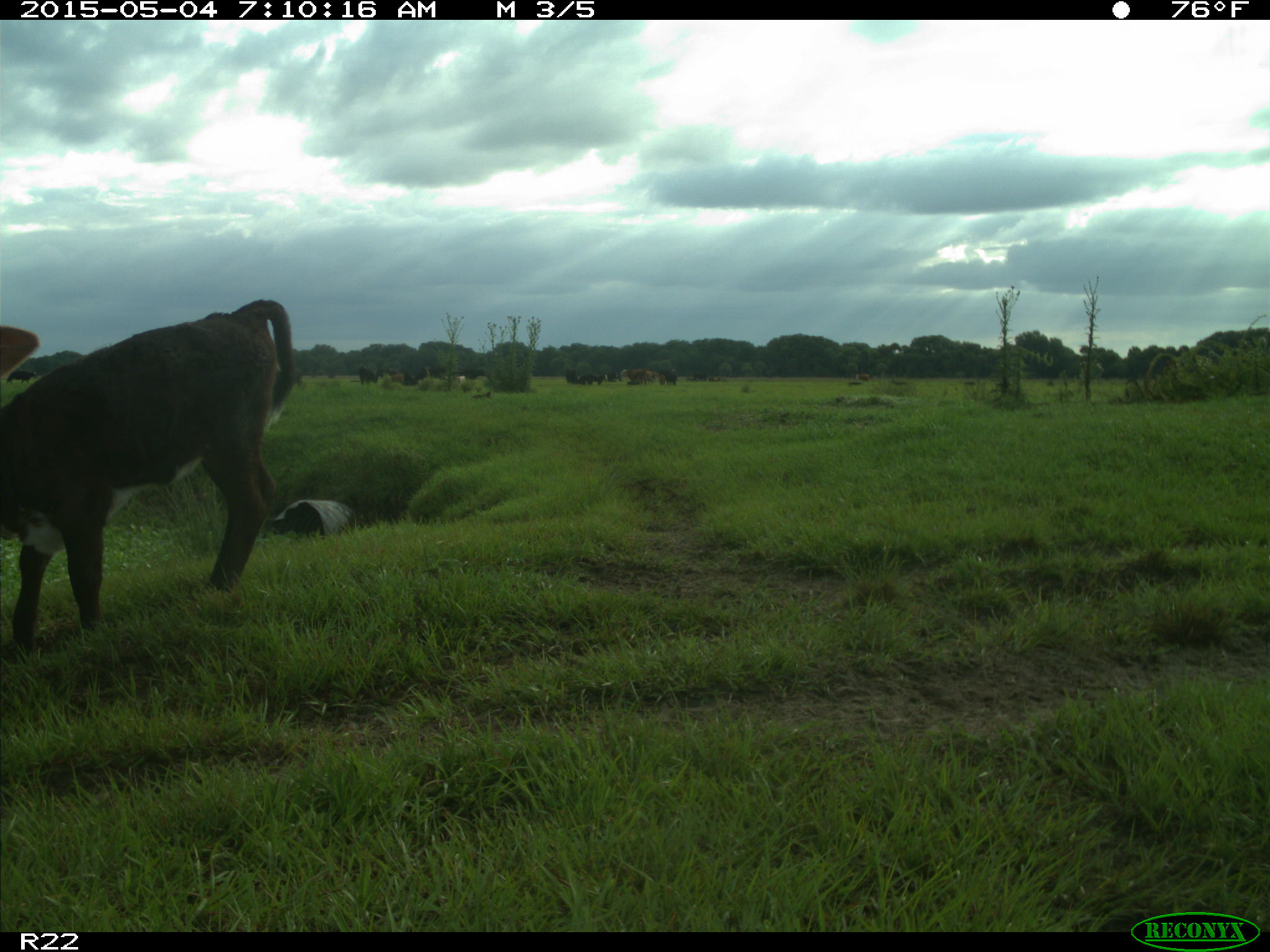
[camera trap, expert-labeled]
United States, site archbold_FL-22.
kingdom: Animalia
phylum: Chordata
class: Mammalia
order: Artiodactyla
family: Bovidae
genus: Bos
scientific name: Bos taurus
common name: domestic cow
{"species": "Bos taurus (domestic cow)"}